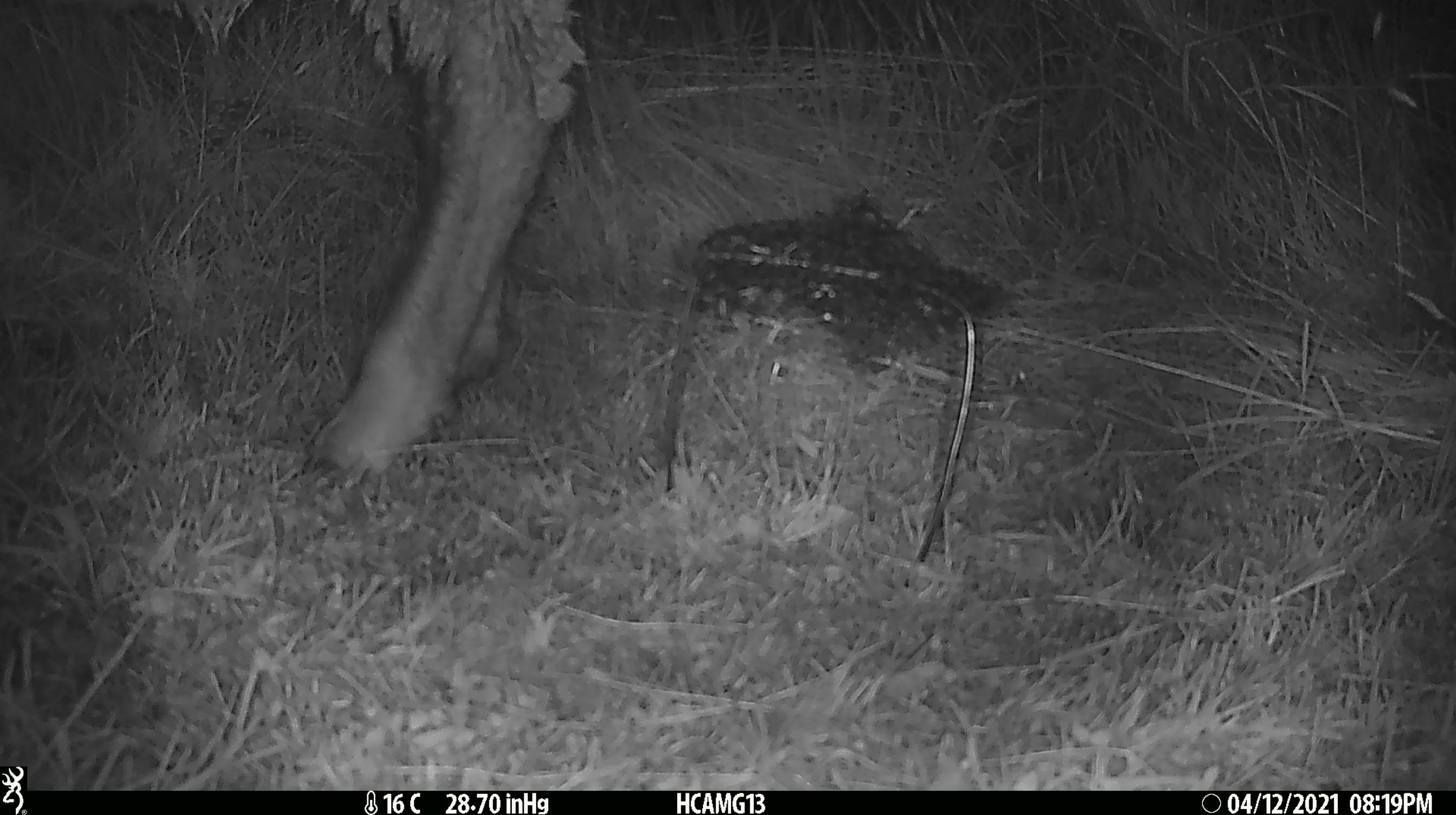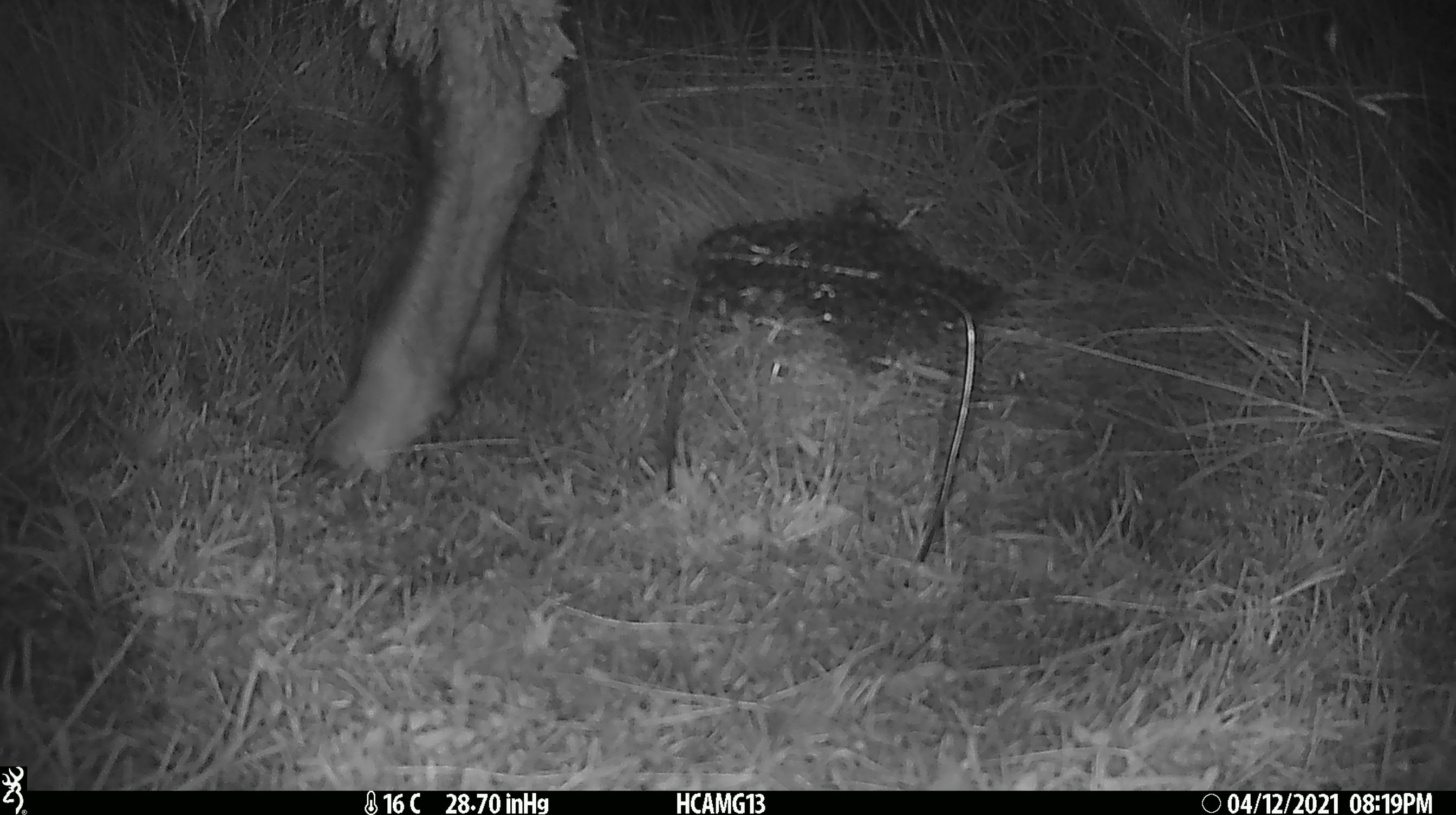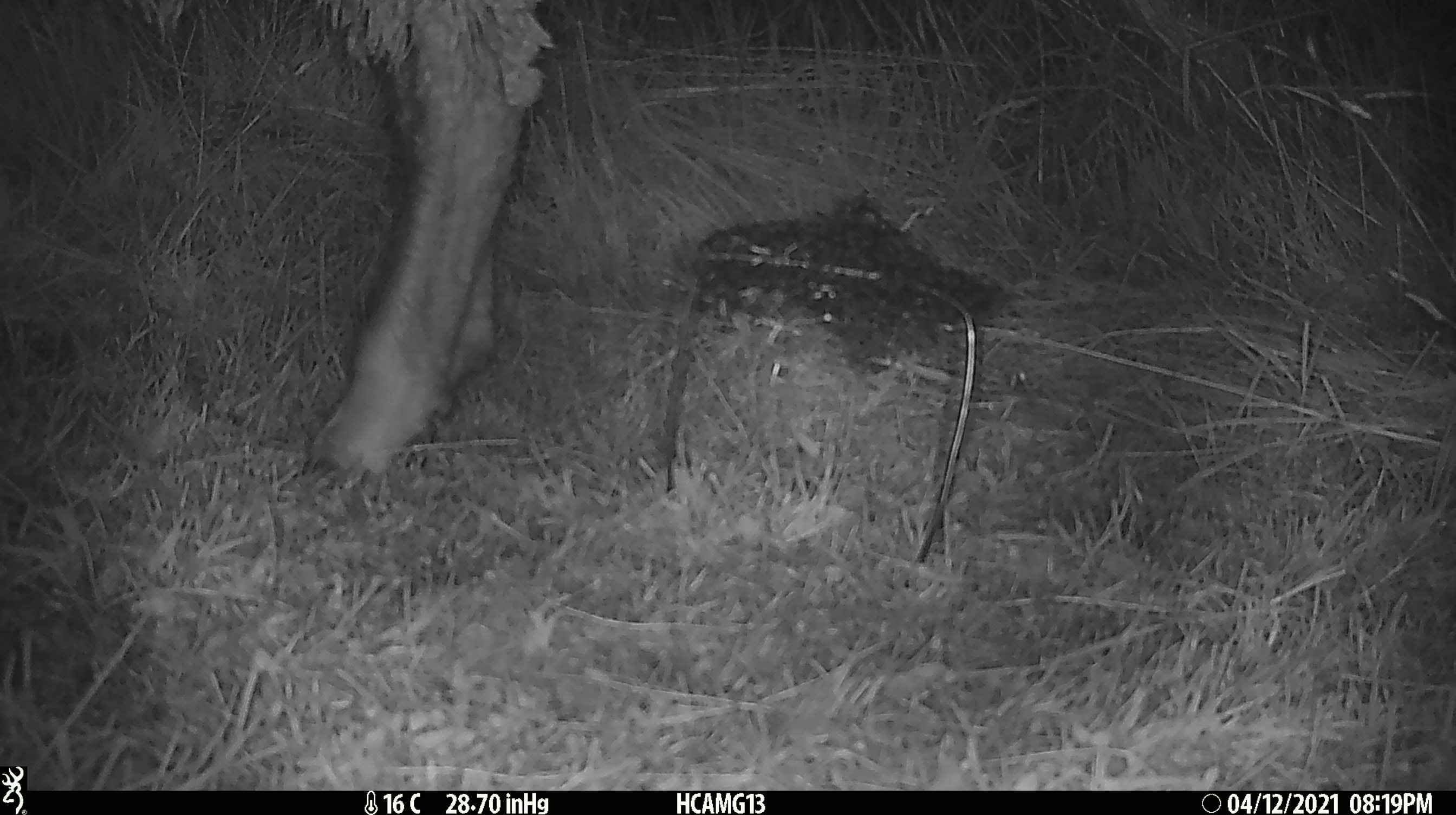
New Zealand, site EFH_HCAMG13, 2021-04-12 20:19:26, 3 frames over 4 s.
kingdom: Animalia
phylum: Chordata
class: Mammalia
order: Artiodactyla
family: Bovidae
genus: Ovis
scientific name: Ovis aries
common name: domestic sheep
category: sheep